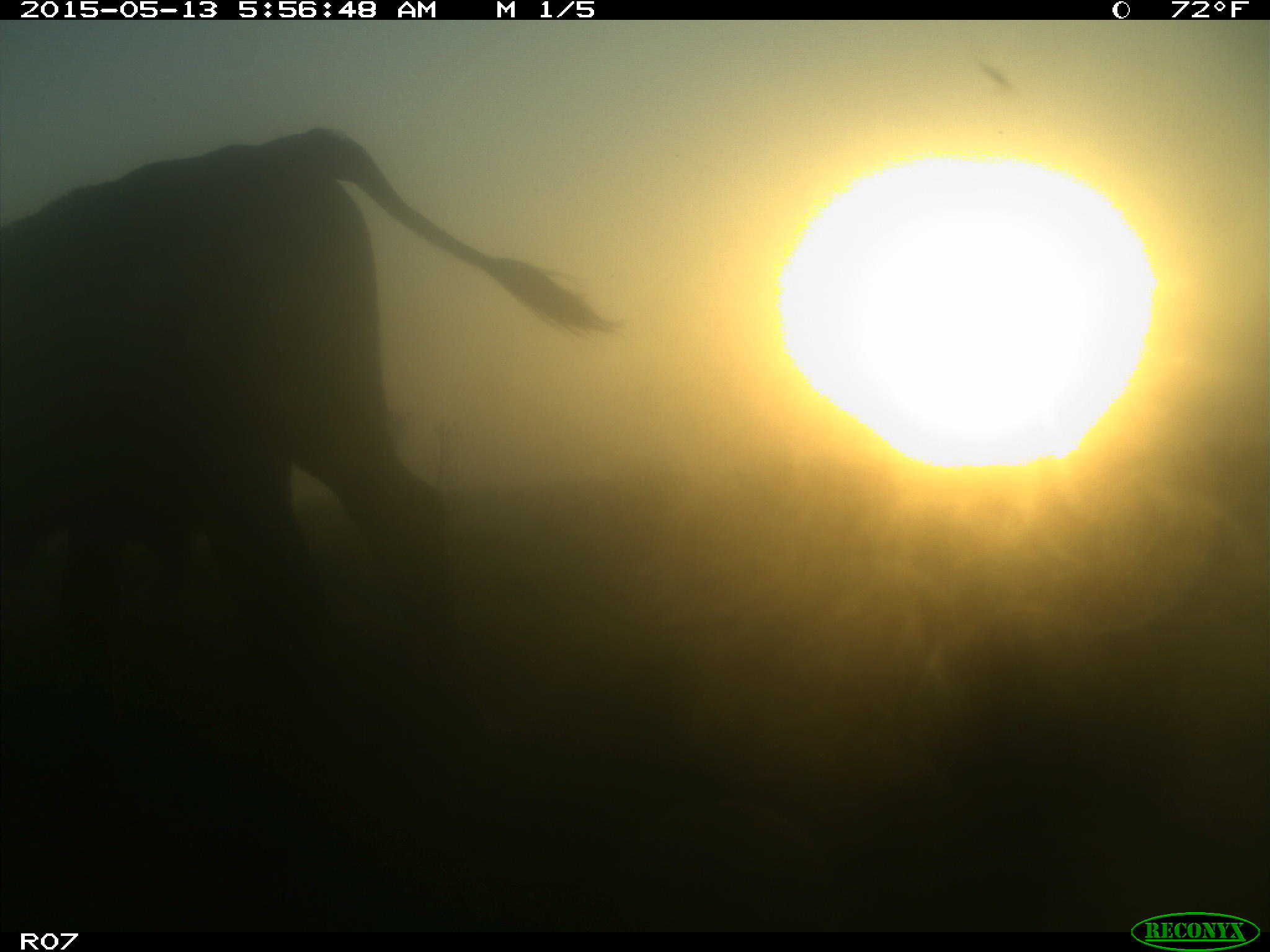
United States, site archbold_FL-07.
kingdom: Animalia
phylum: Chordata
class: Mammalia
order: Artiodactyla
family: Bovidae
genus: Bos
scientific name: Bos taurus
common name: domestic cow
Bos taurus (domestic cow).